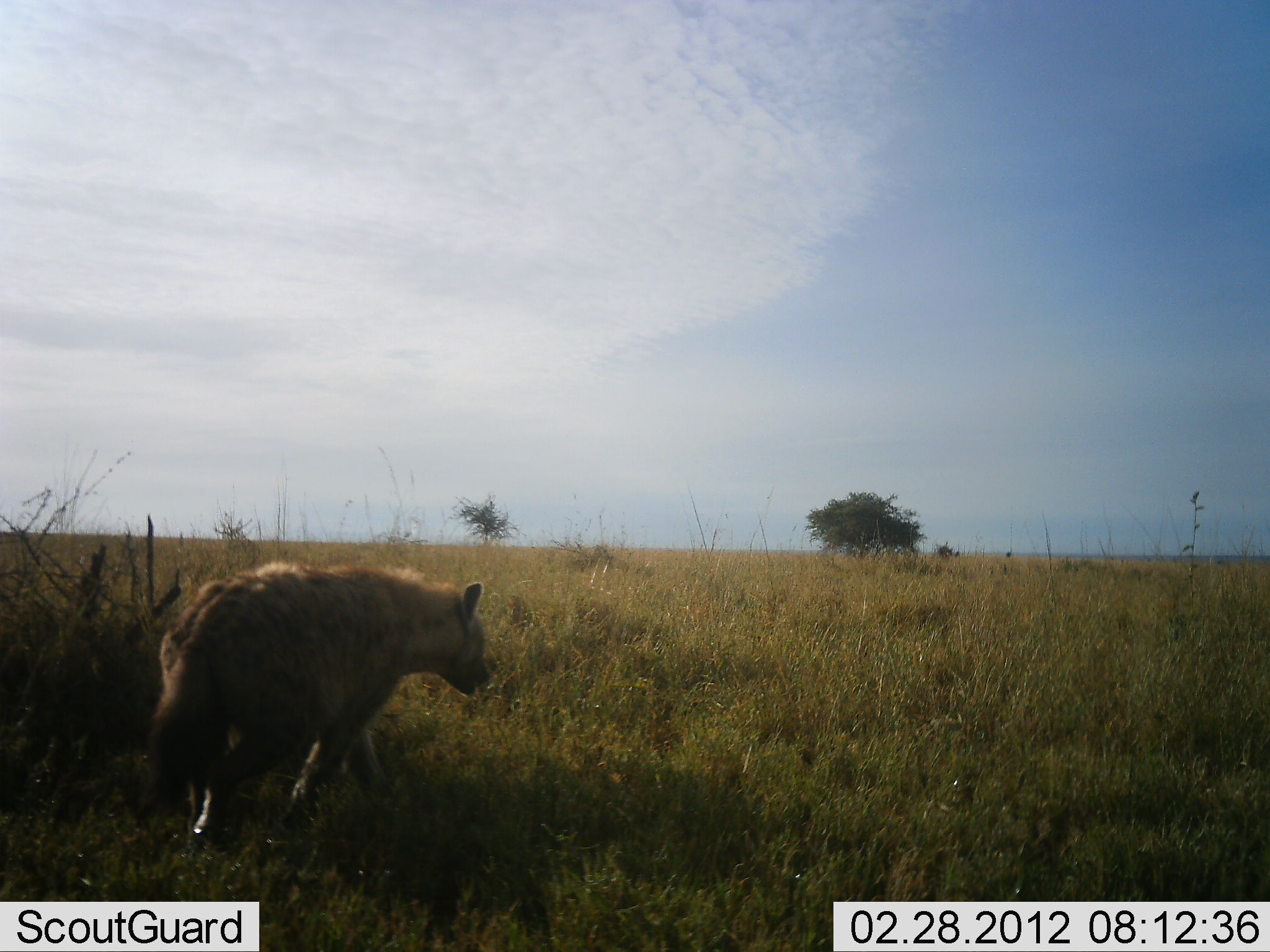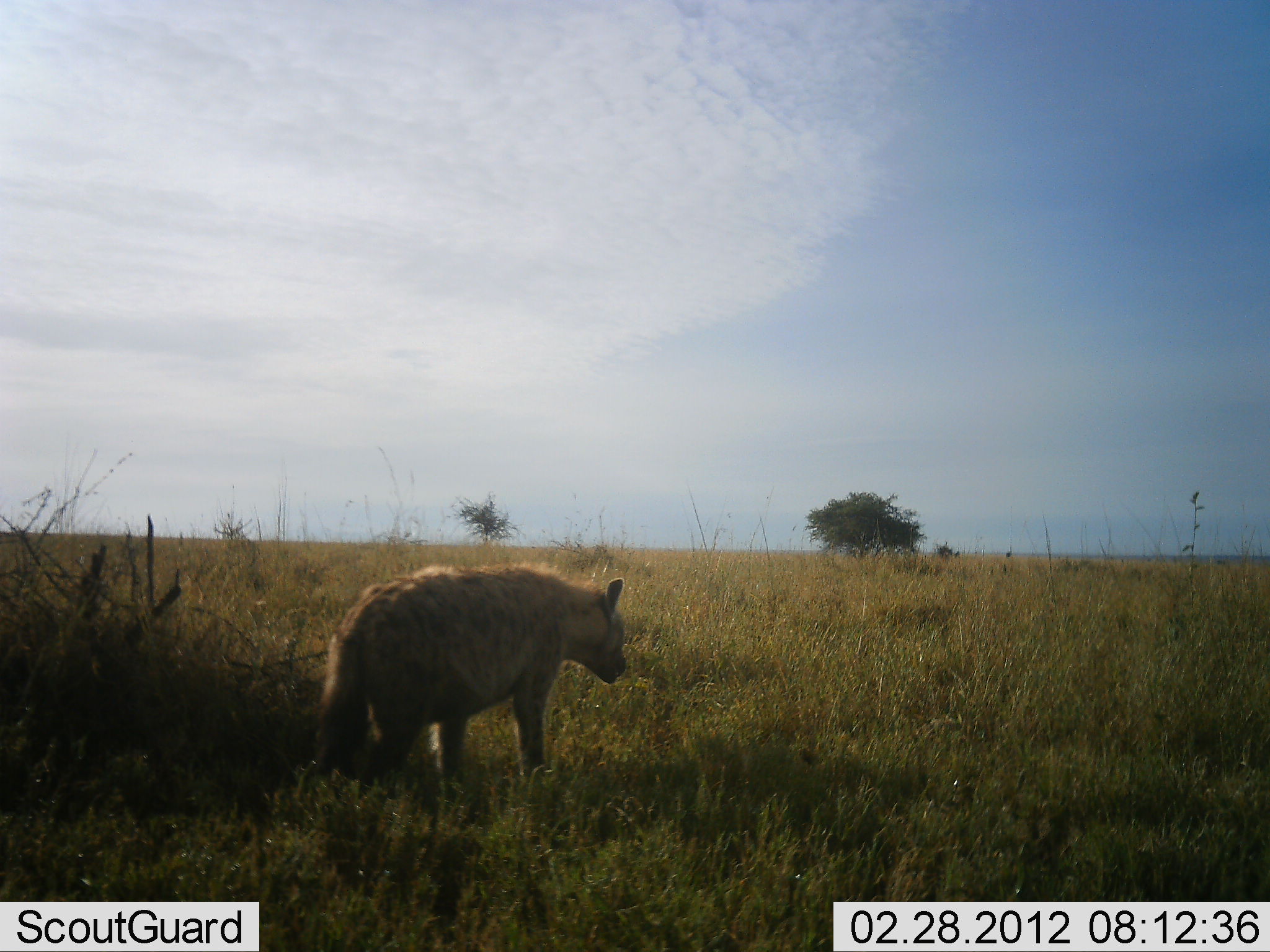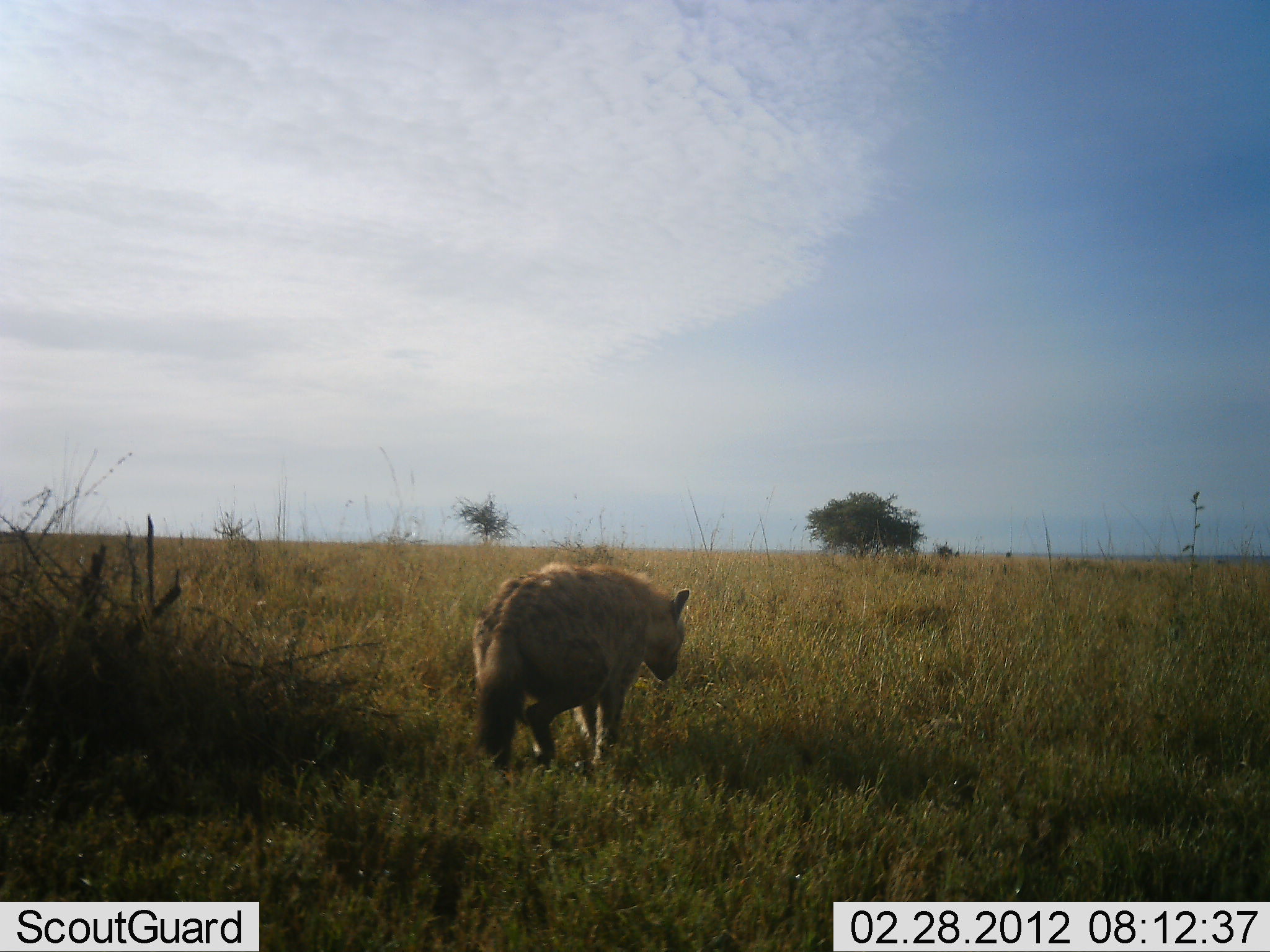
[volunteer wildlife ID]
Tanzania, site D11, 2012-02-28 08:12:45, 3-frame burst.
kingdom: Animalia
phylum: Chordata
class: Mammalia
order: Carnivora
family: Hyaenidae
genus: Crocuta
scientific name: Crocuta crocuta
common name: spotted hyena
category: hyenaspotted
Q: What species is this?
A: Hyenaspotted (spotted hyena) (Crocuta crocuta).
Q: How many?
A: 1.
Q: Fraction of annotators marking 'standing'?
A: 11%.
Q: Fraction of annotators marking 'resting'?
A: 0%.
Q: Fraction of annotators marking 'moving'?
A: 93%.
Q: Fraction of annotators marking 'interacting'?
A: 0%.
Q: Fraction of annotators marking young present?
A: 0%.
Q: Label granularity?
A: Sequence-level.